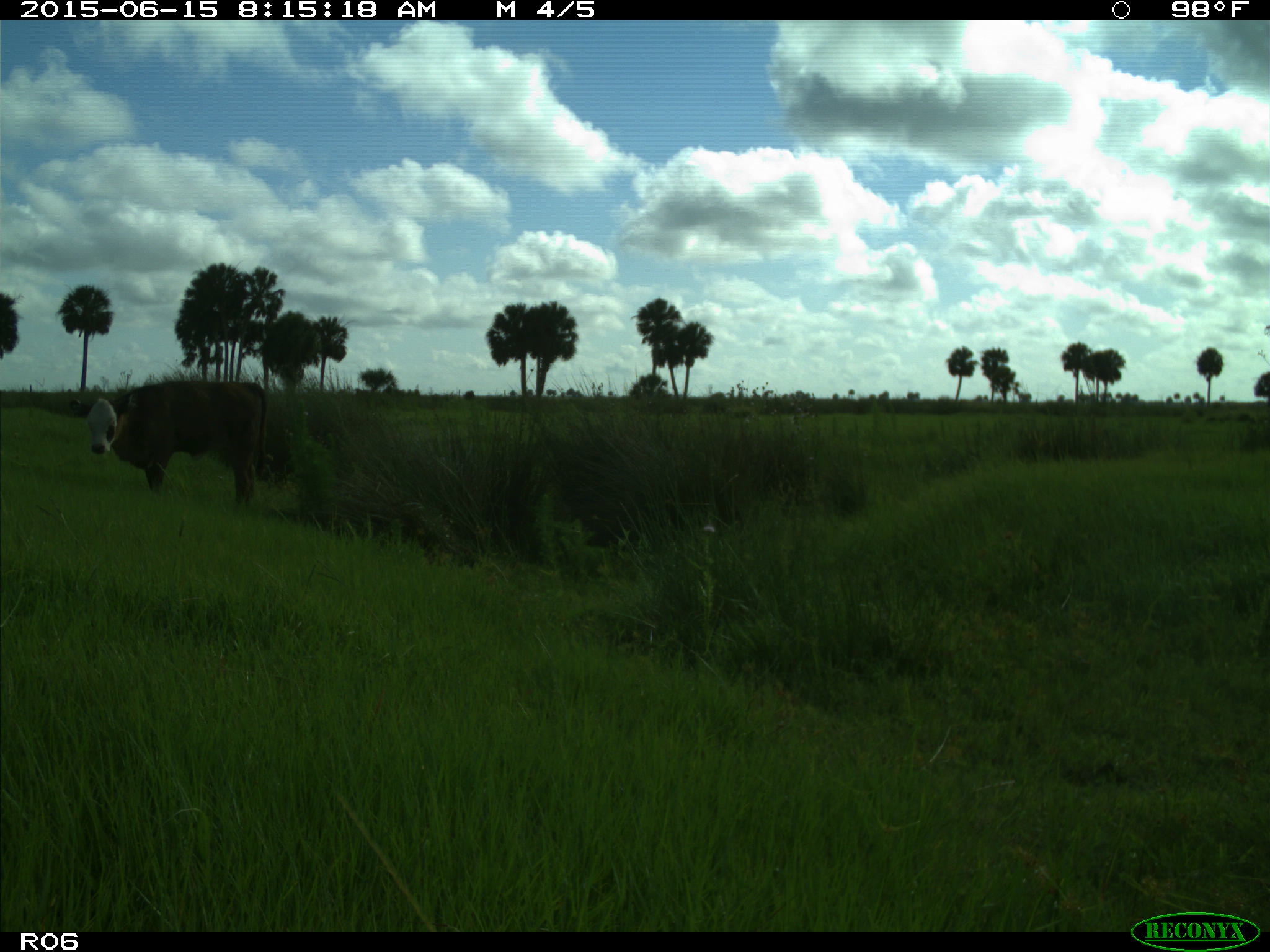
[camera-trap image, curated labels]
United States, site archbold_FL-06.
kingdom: Animalia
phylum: Chordata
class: Mammalia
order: Artiodactyla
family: Bovidae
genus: Bos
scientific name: Bos taurus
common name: domestic cow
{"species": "Bos taurus (domestic cow)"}